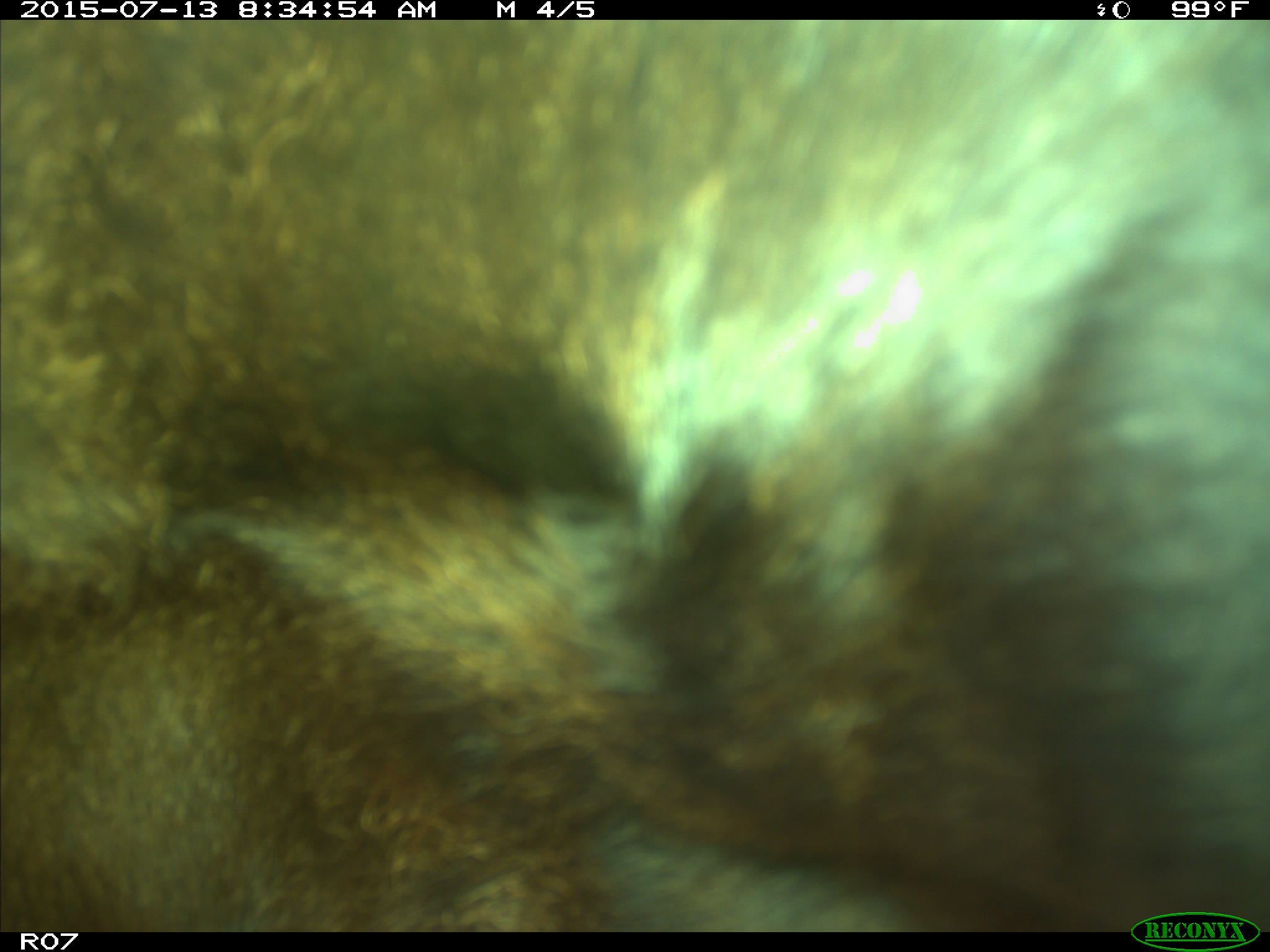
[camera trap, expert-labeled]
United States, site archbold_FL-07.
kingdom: Animalia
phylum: Chordata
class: Mammalia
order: Artiodactyla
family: Bovidae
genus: Bos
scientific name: Bos taurus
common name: domestic cow